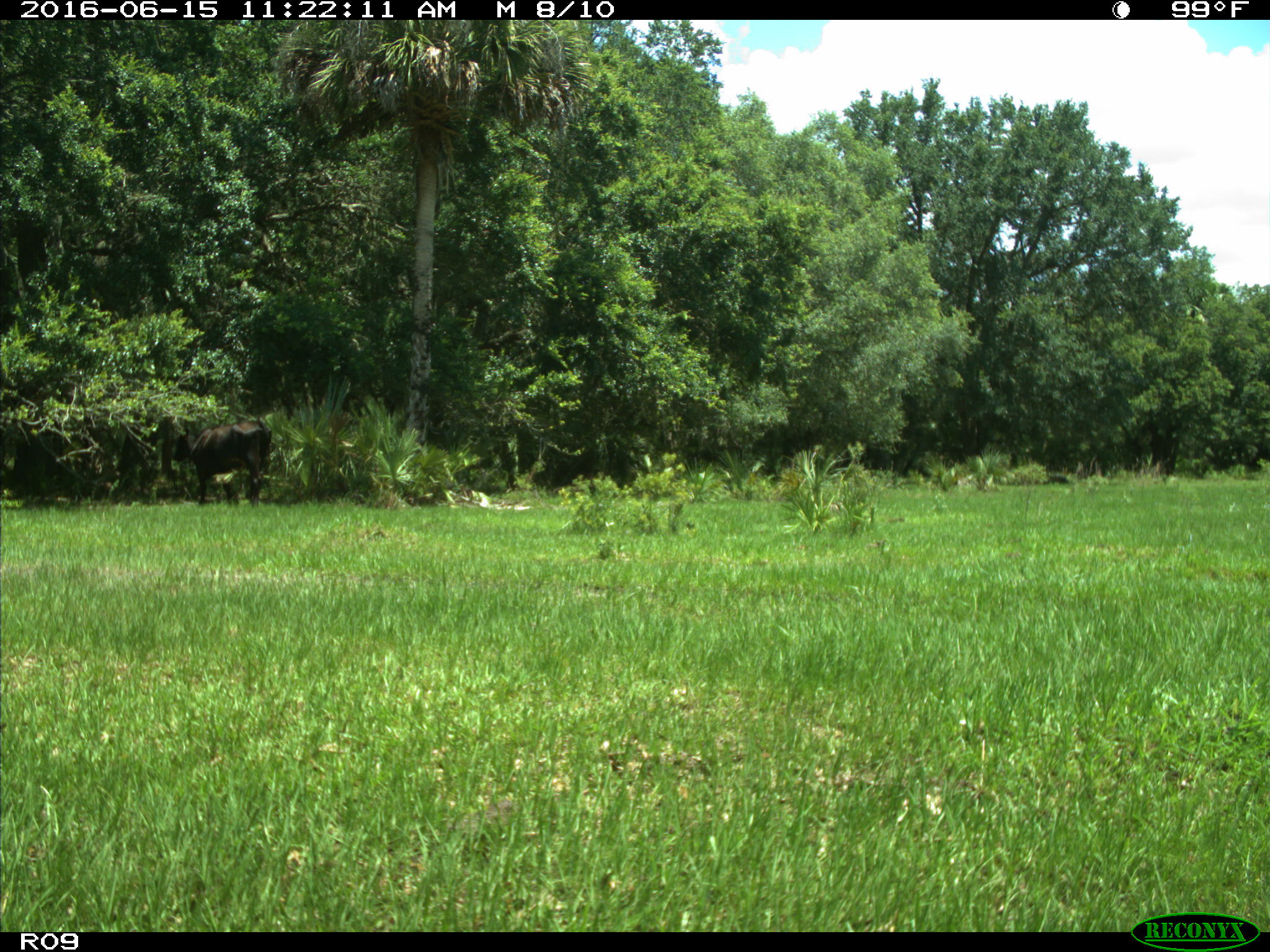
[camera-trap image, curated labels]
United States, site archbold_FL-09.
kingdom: Animalia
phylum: Chordata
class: Mammalia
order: Artiodactyla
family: Bovidae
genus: Bos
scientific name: Bos taurus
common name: domestic cow